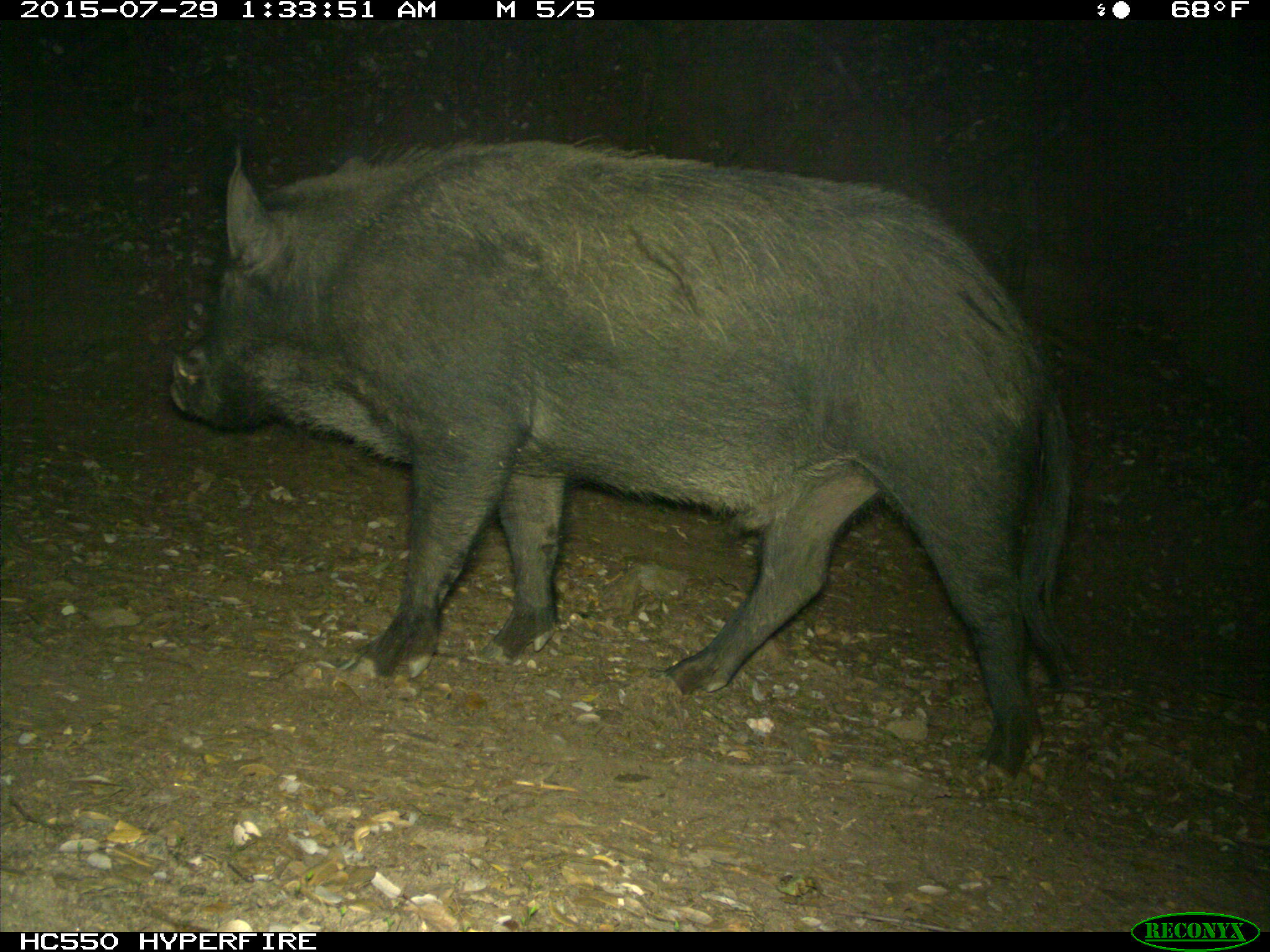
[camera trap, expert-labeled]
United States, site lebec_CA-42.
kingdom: Animalia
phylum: Chordata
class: Mammalia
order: Artiodactyla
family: Suidae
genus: Sus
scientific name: Sus scrofa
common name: wild boar